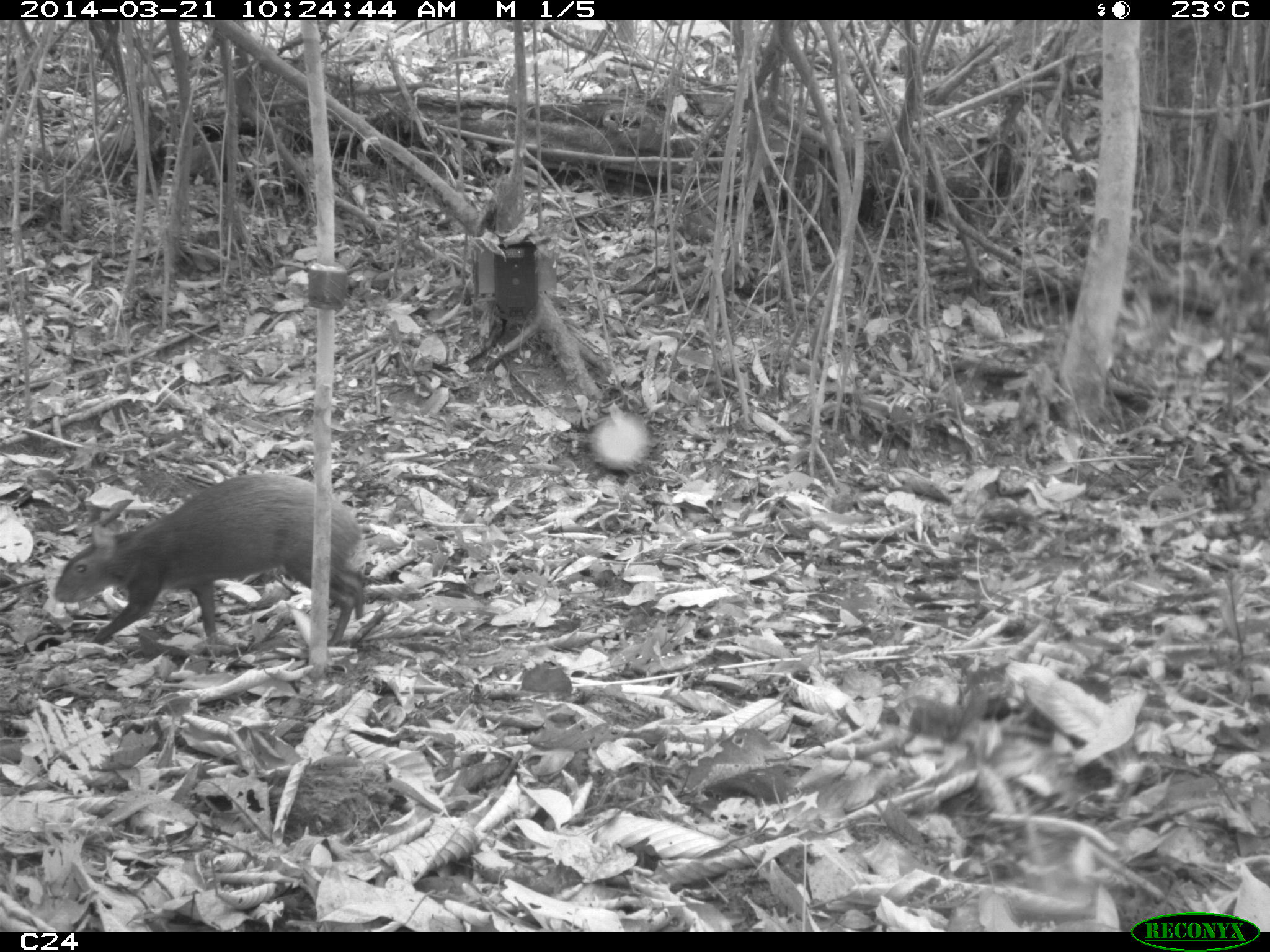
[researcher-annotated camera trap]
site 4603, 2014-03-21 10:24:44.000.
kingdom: Animalia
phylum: Chordata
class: Mammalia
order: Rodentia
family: Dasyproctidae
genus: Dasyprocta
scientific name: Dasyprocta leporina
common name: red-rumped agouti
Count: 1.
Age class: adult.